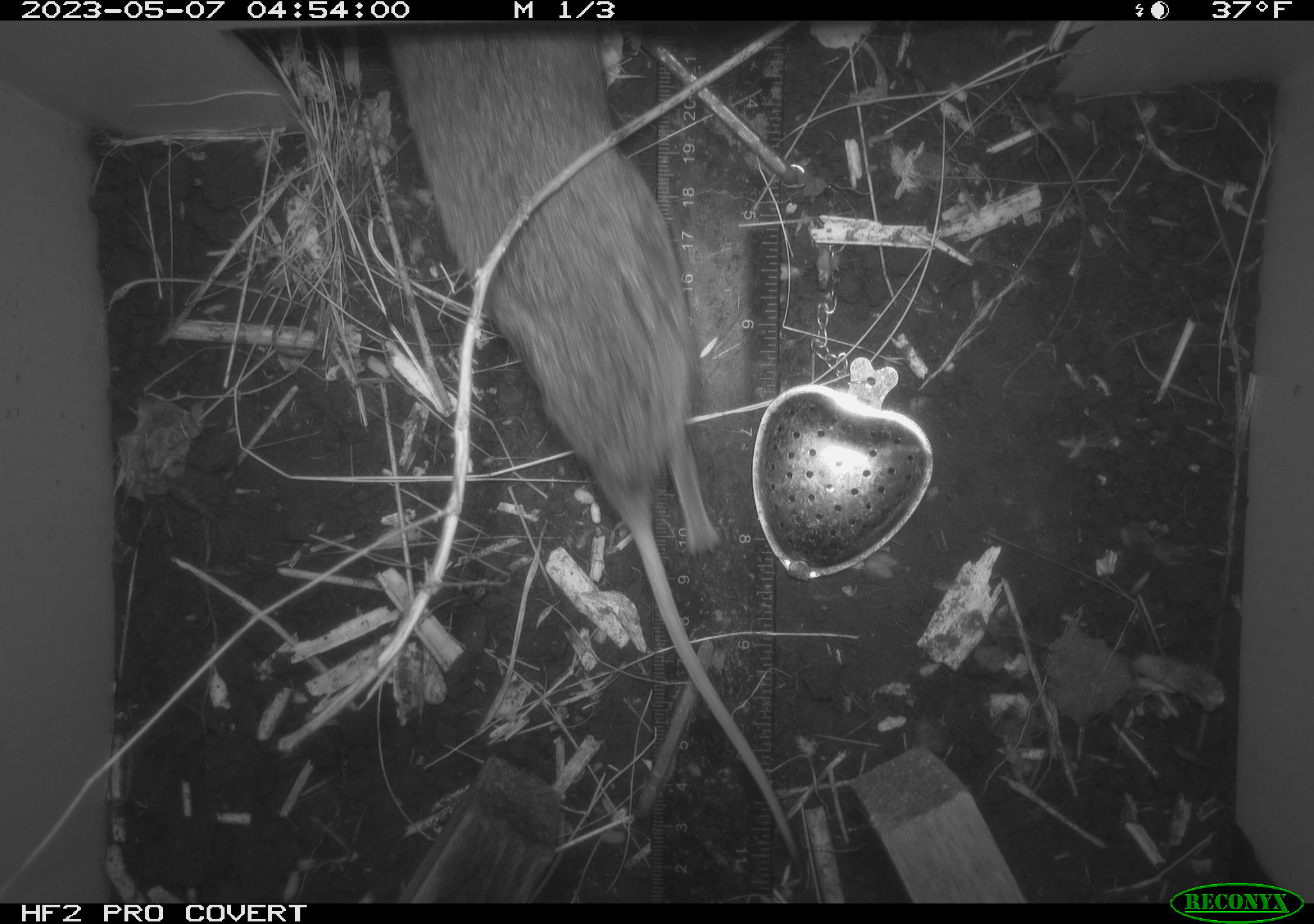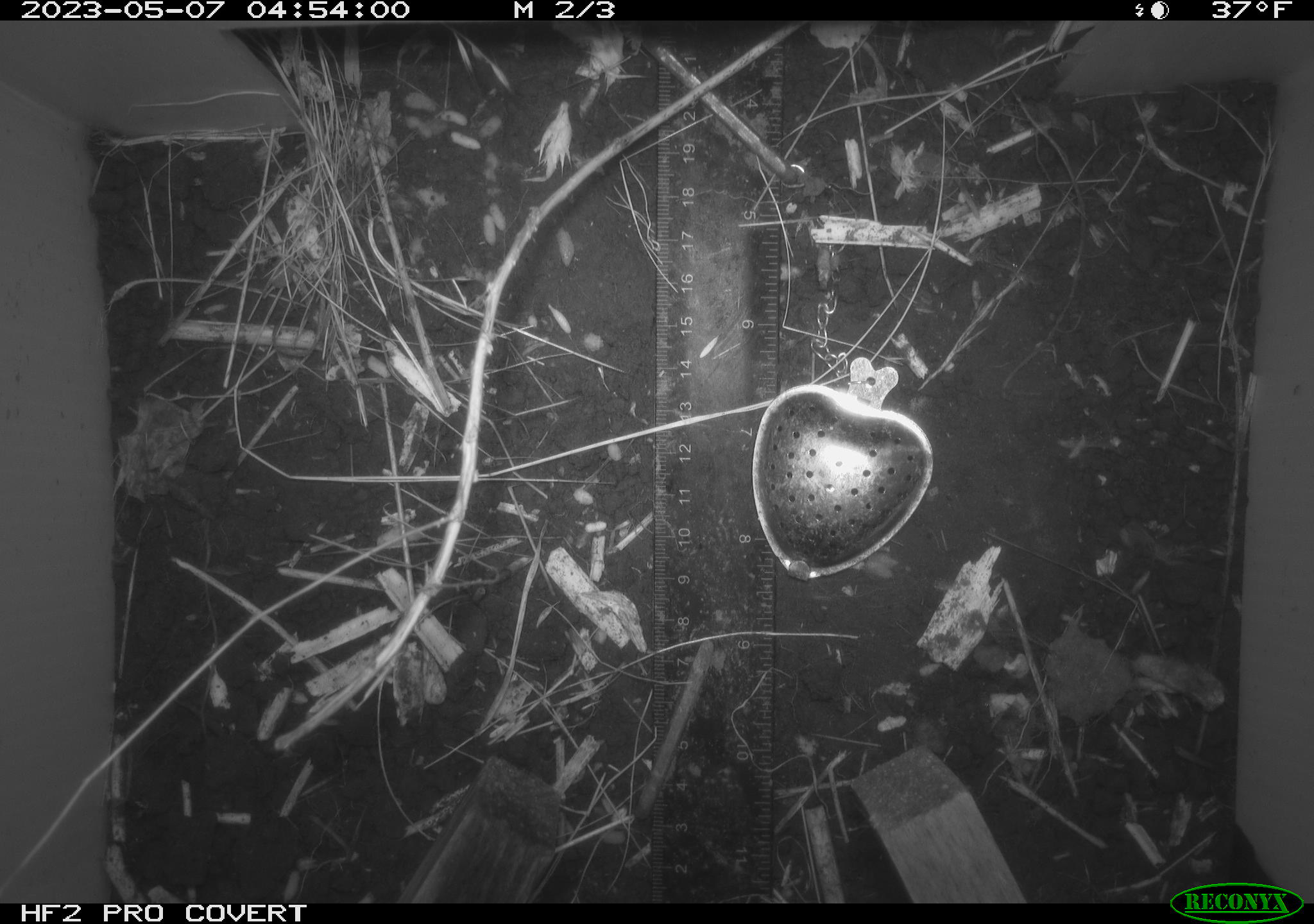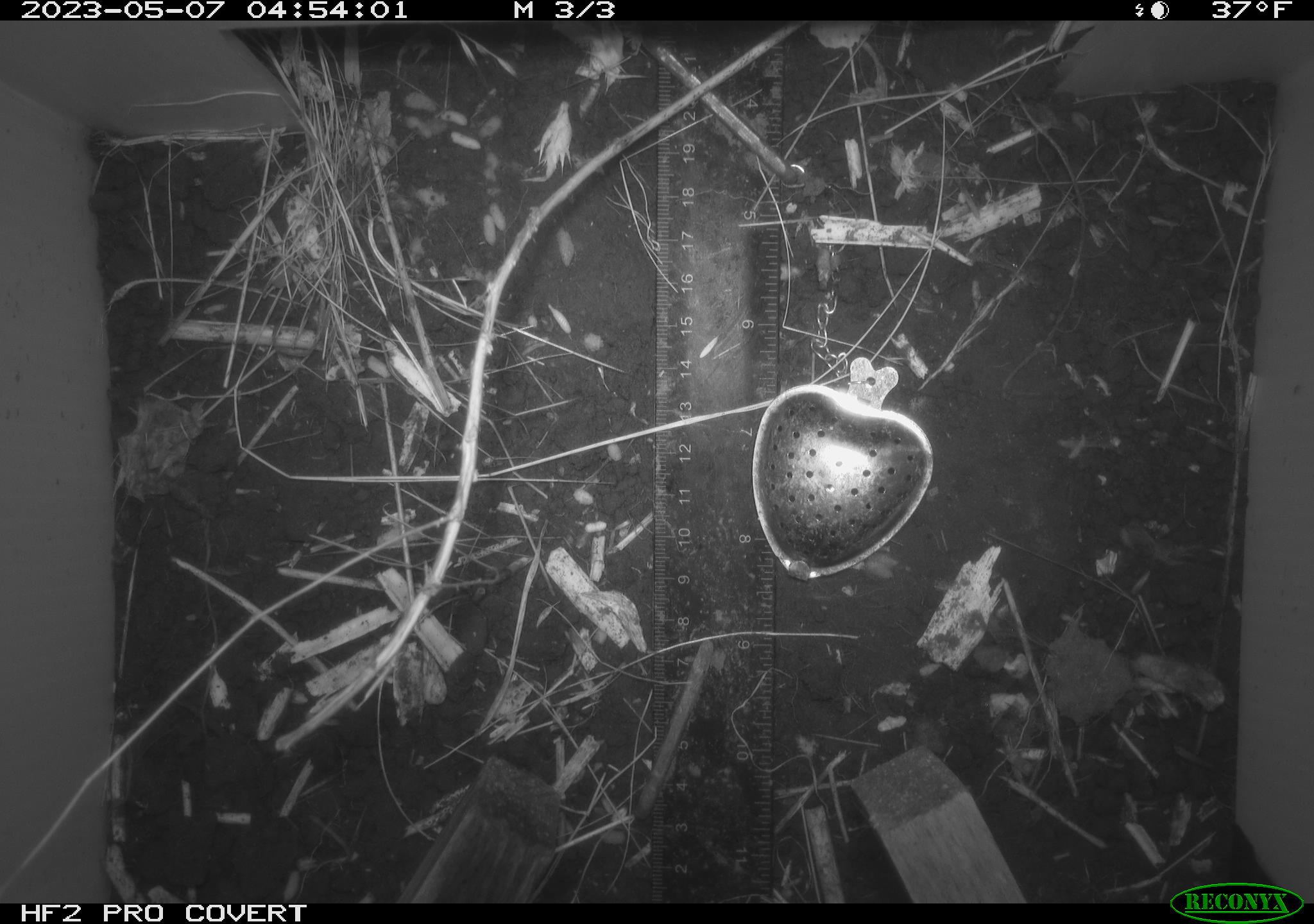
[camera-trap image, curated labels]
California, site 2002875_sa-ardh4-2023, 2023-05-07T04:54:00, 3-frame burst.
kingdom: Animalia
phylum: Chordata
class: Mammalia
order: Rodentia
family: Cricetidae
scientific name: Arvicolinae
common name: voles, lemmings, and muskrats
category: arvicolinae subfamily